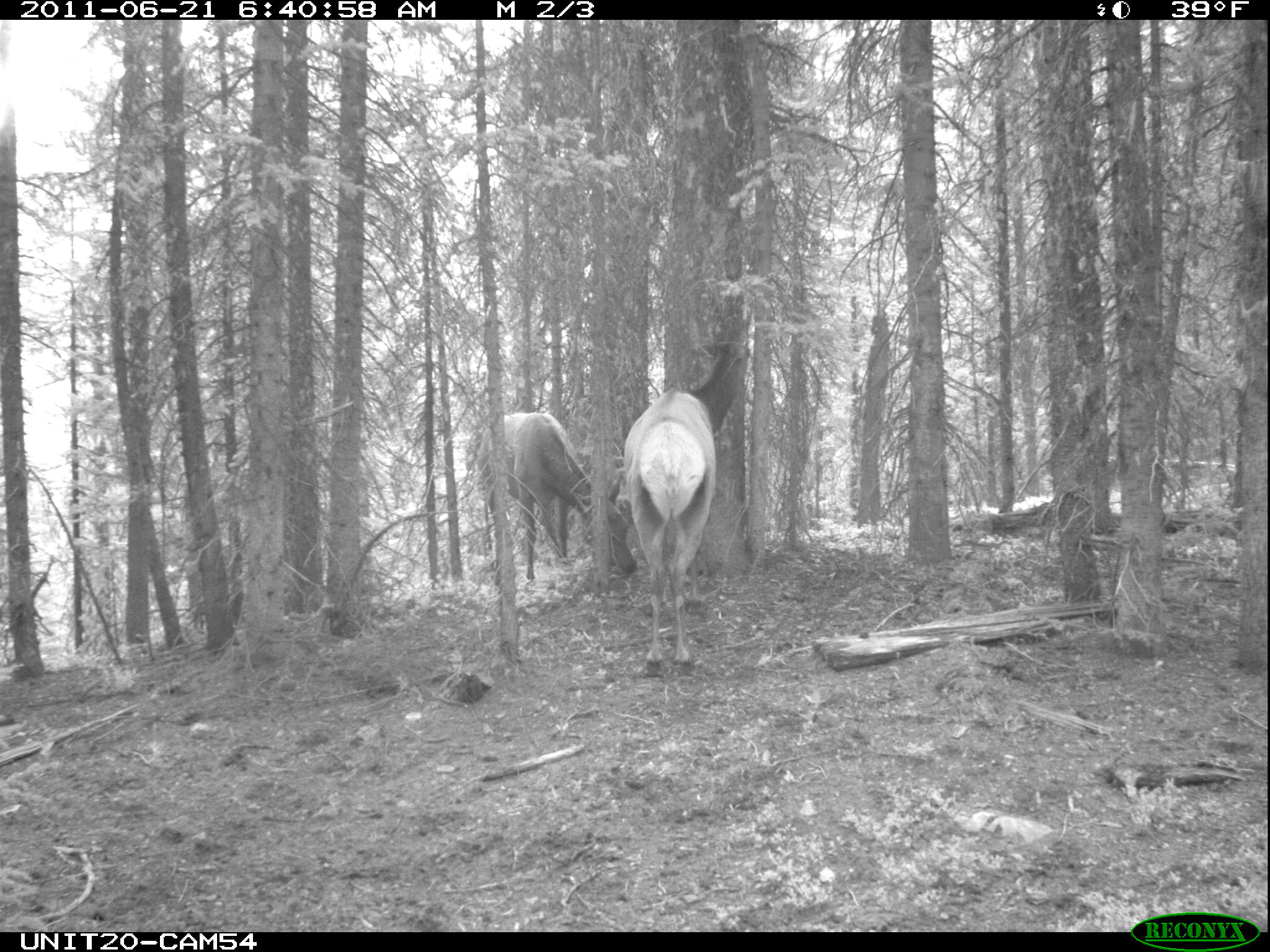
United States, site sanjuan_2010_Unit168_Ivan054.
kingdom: Animalia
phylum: Chordata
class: Mammalia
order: Artiodactyla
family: Cervidae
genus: Cervus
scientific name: Cervus elaphus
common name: red deer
Cervus elaphus (red deer).